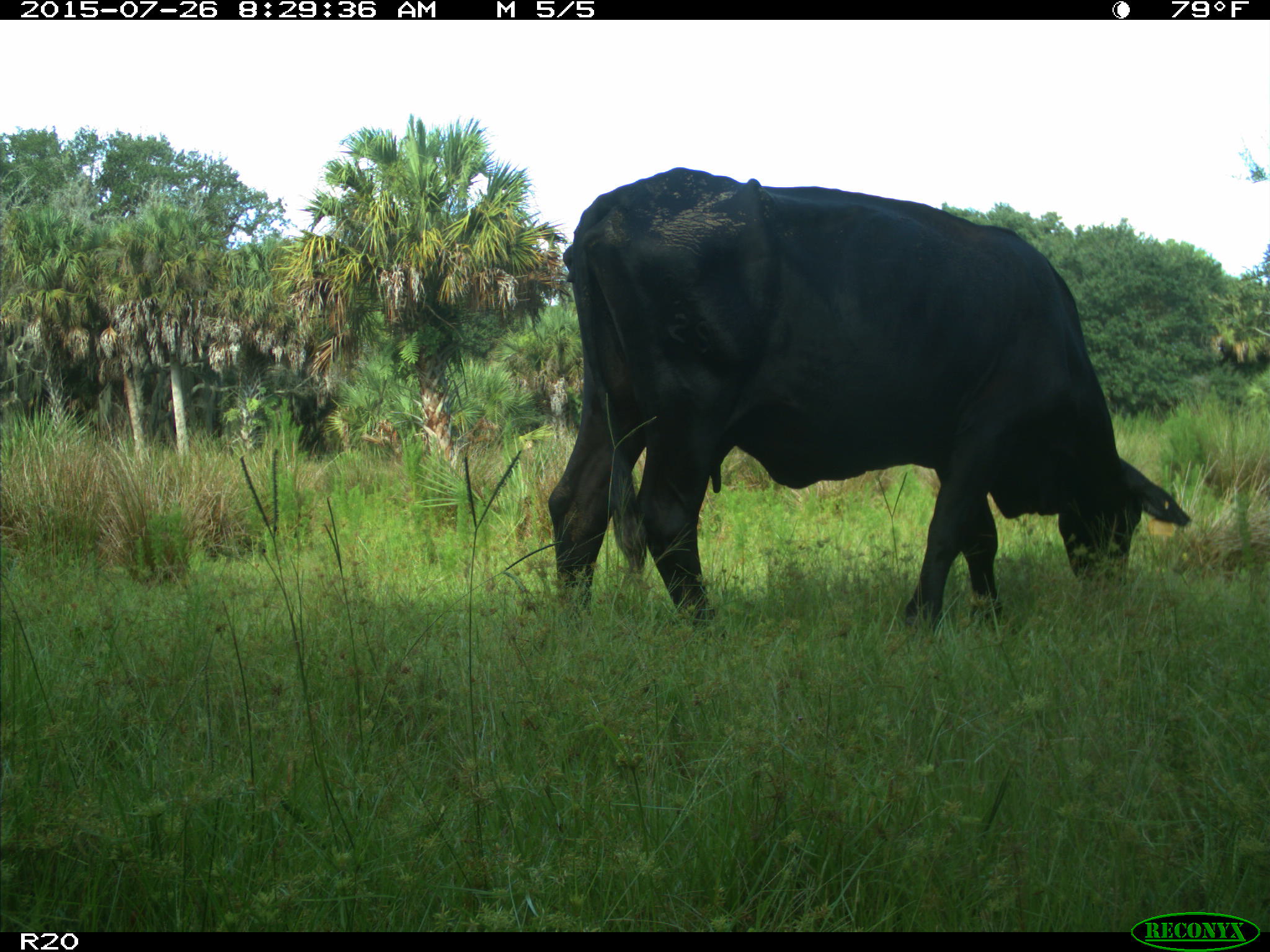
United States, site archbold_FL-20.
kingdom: Animalia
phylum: Chordata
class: Mammalia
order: Artiodactyla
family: Bovidae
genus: Bos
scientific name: Bos taurus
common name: domestic cow